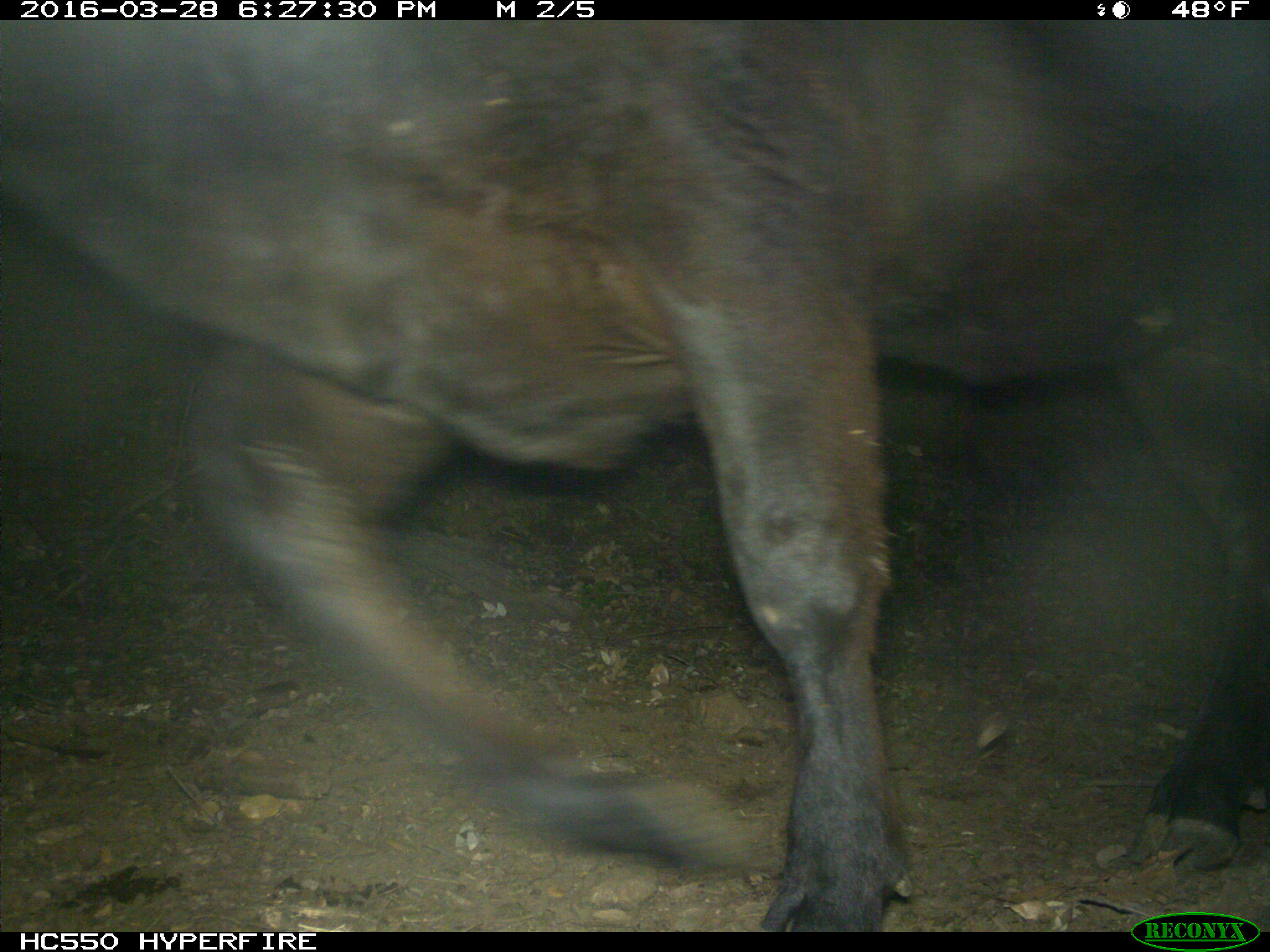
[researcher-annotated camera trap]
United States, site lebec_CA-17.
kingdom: Animalia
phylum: Chordata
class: Mammalia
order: Artiodactyla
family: Bovidae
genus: Bos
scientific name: Bos taurus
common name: domestic cow